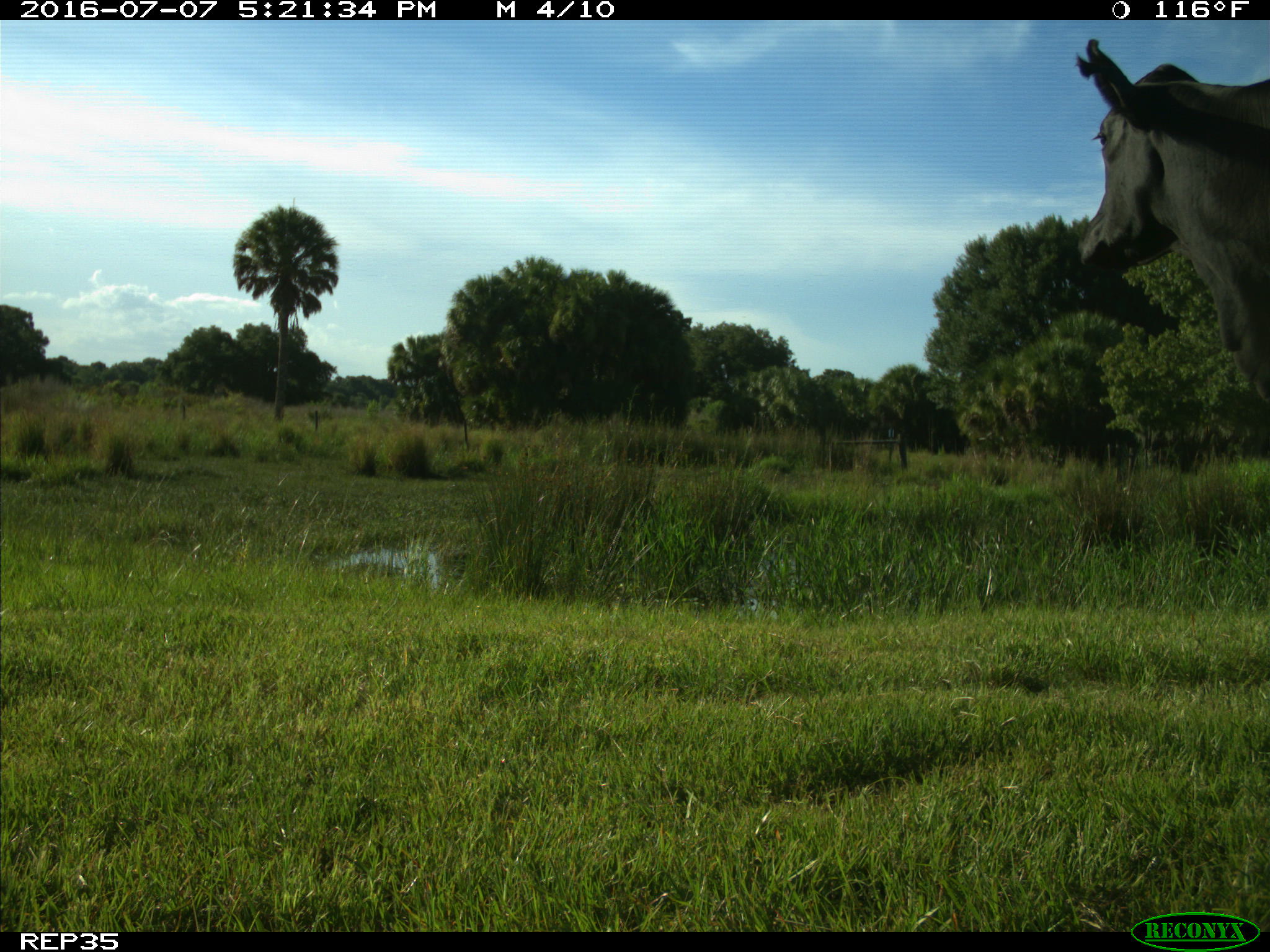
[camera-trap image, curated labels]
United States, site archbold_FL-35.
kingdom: Animalia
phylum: Chordata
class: Mammalia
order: Artiodactyla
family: Bovidae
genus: Bos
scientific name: Bos taurus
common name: domestic cow